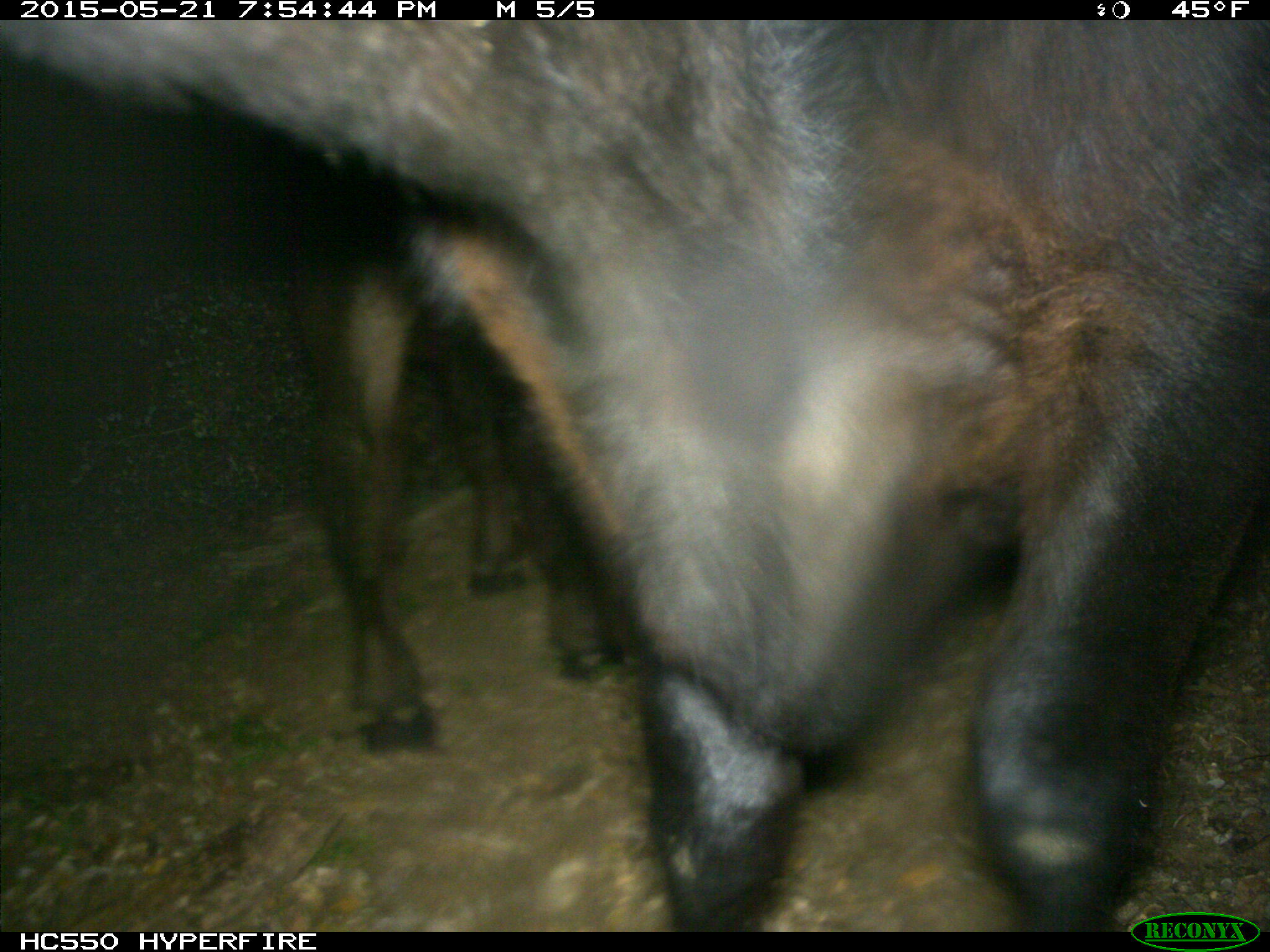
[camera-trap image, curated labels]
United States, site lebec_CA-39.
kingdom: Animalia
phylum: Chordata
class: Mammalia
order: Artiodactyla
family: Bovidae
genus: Bos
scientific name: Bos taurus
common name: domestic cow